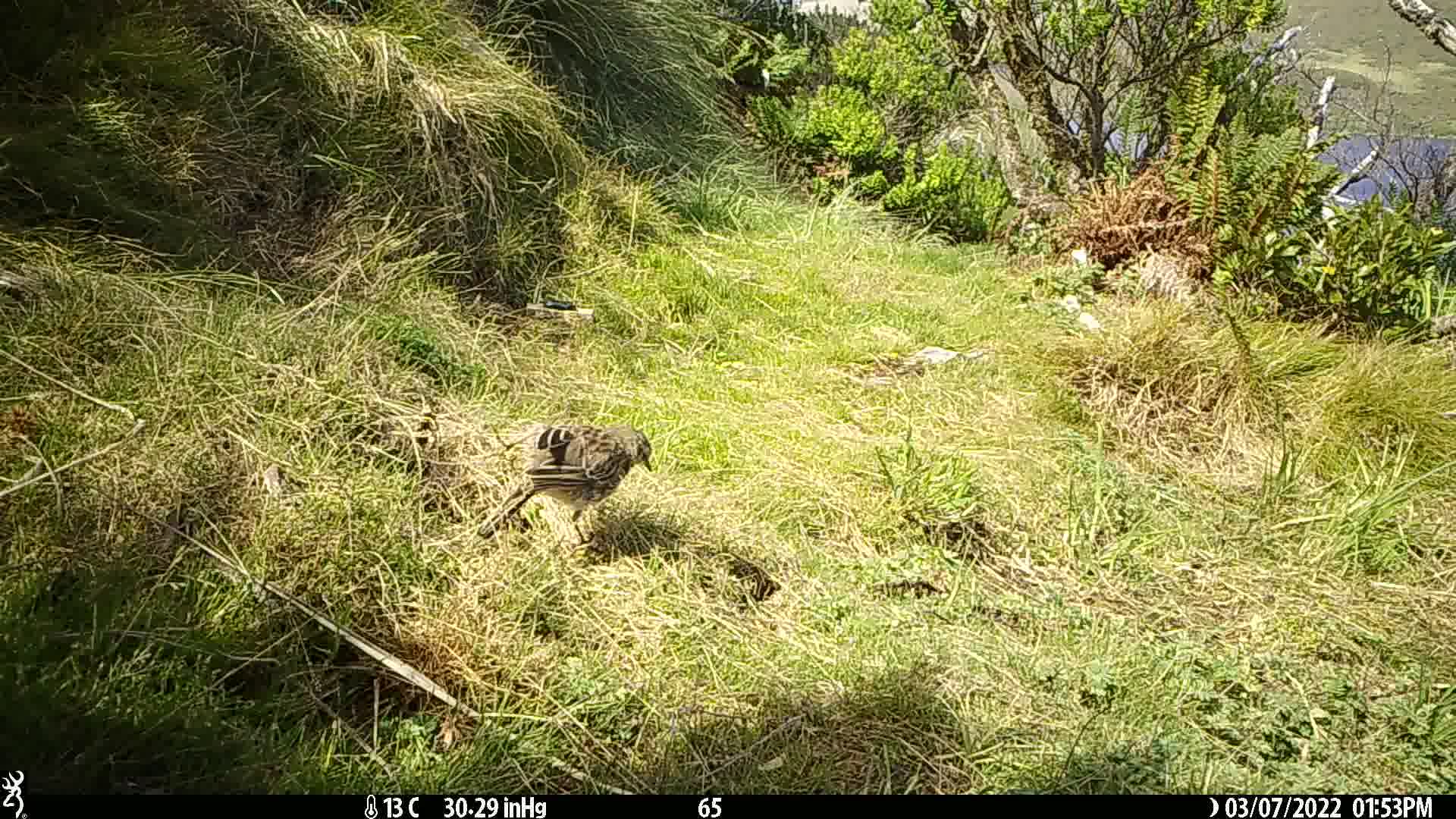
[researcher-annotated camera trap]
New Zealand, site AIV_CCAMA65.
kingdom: Animalia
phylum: Chordata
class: Aves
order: Passeriformes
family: Motacillidae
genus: Anthus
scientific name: Anthus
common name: pipit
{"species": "pipit (Anthus)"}